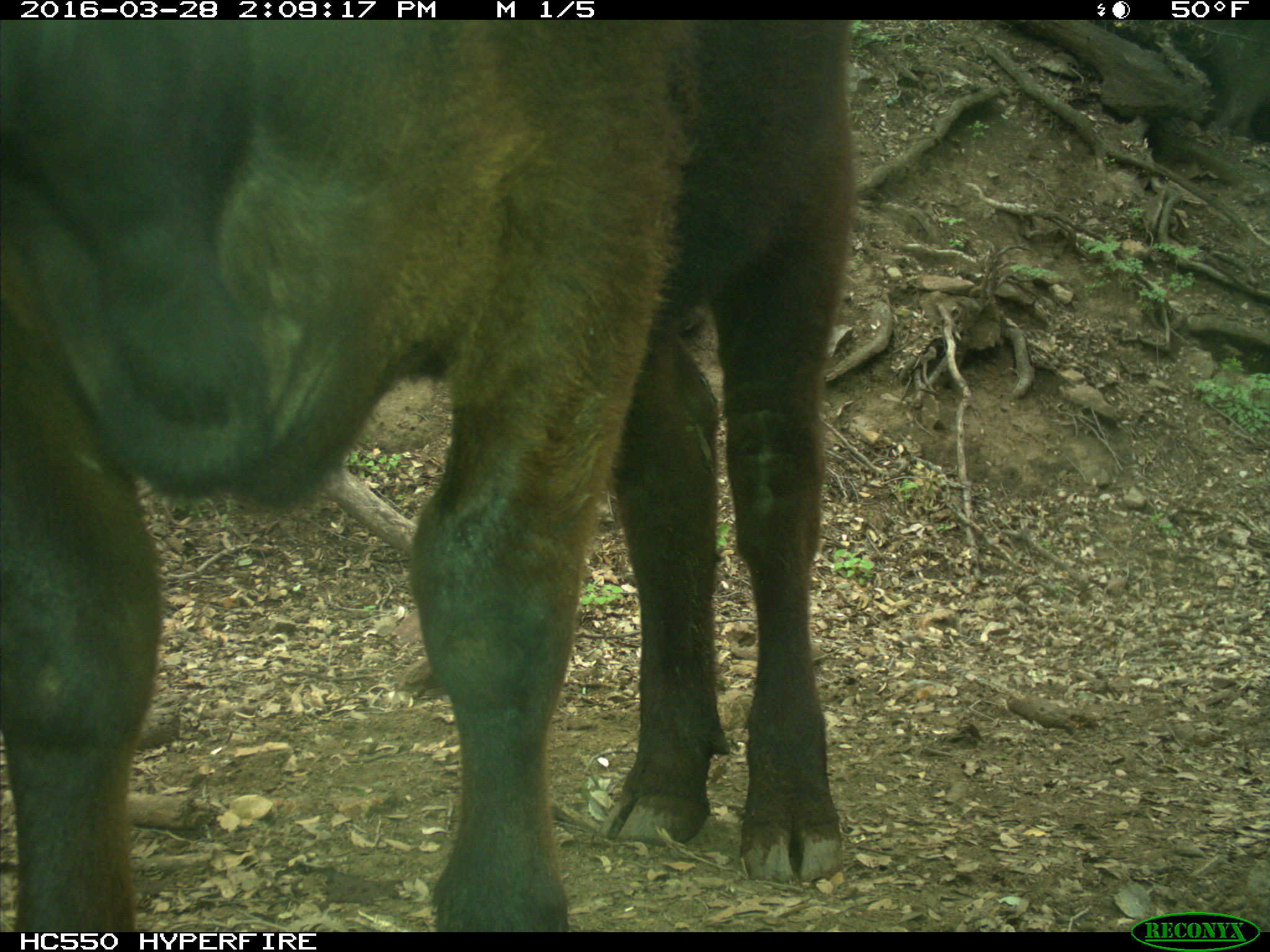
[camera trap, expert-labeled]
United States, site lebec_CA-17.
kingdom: Animalia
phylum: Chordata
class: Mammalia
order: Artiodactyla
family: Bovidae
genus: Bos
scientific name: Bos taurus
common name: domestic cow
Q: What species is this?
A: Bos taurus (domestic cow).